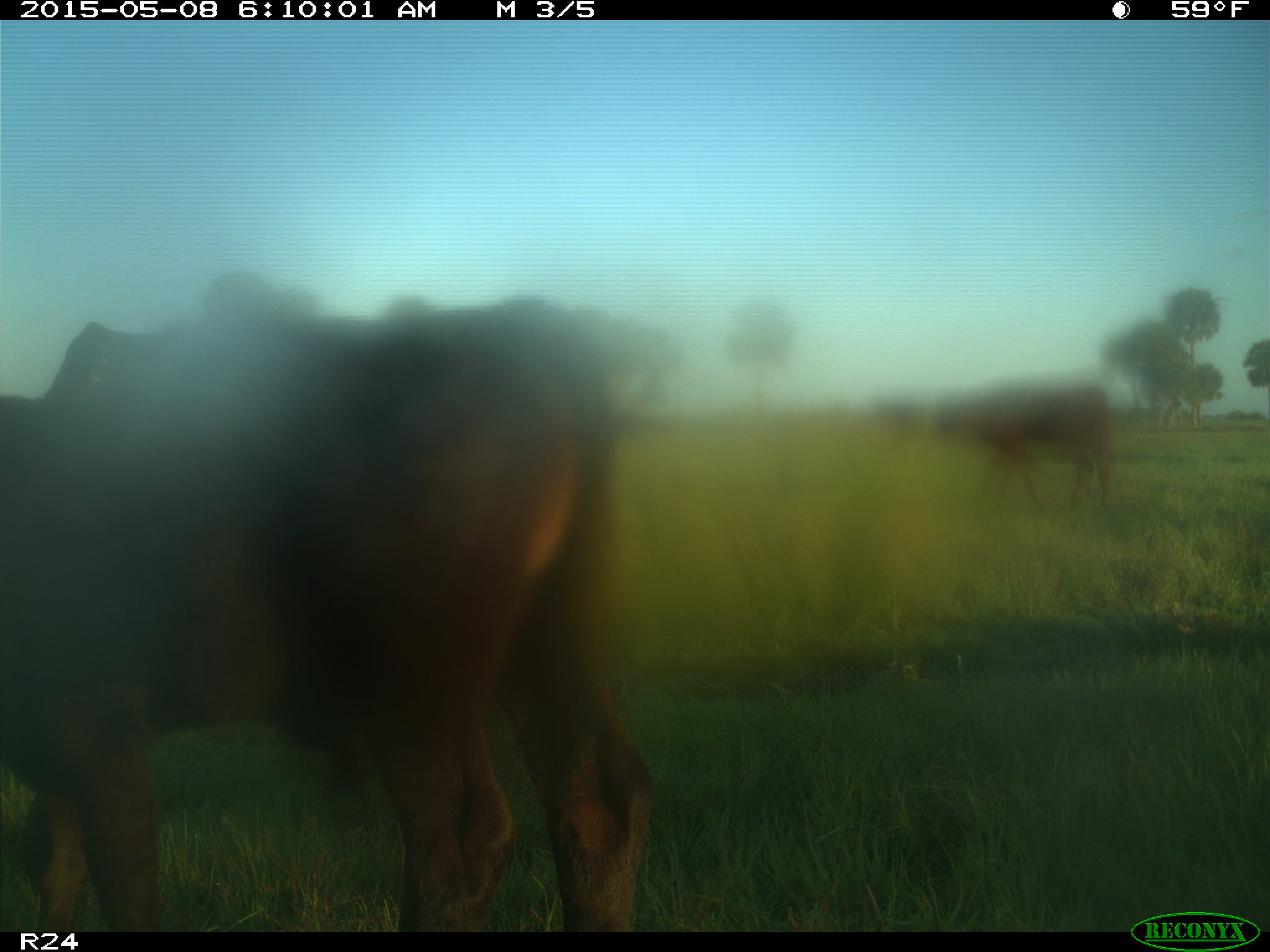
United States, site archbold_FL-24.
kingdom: Animalia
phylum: Chordata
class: Mammalia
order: Artiodactyla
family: Bovidae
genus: Bos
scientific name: Bos taurus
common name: domestic cow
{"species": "Bos taurus (domestic cow)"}